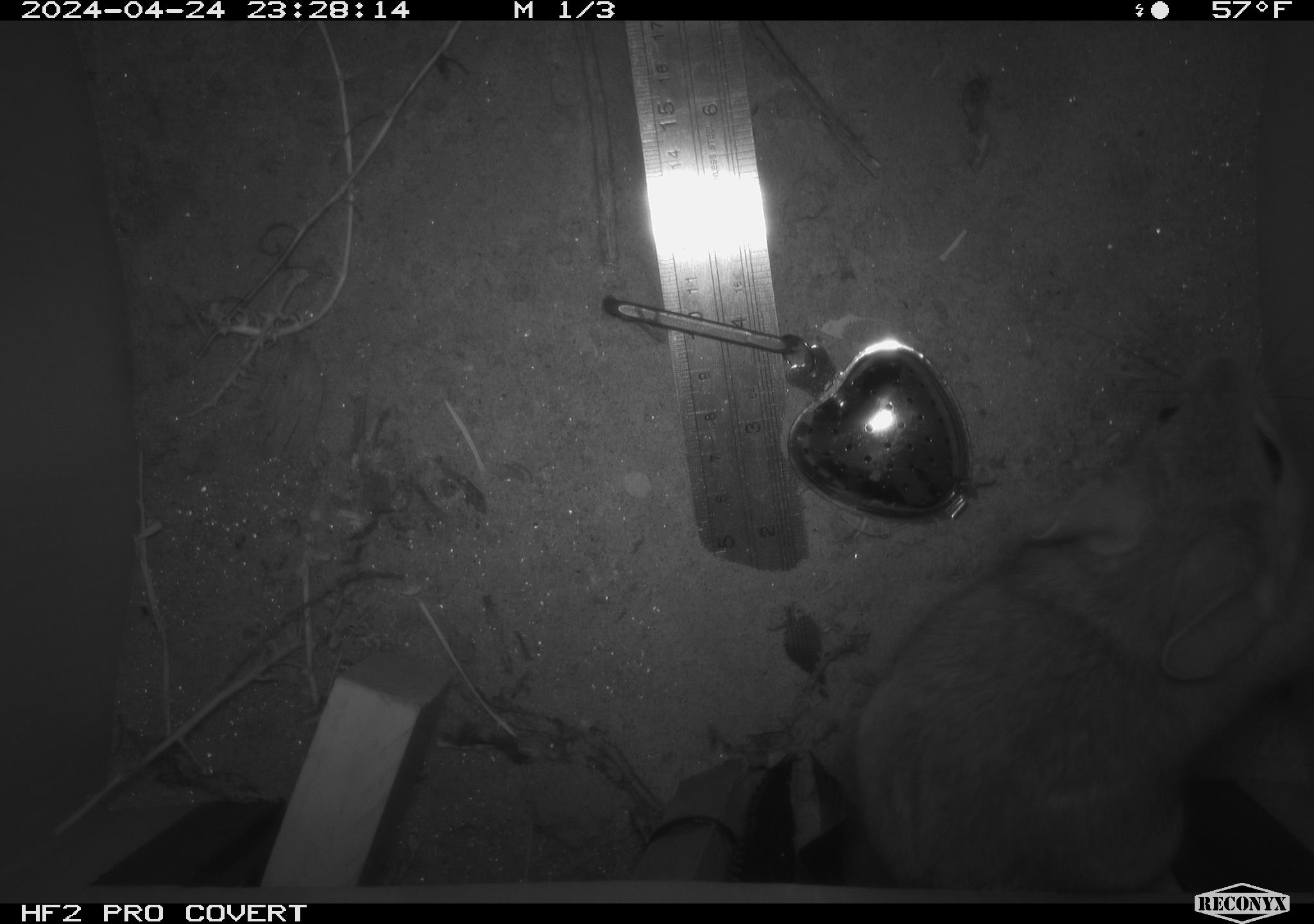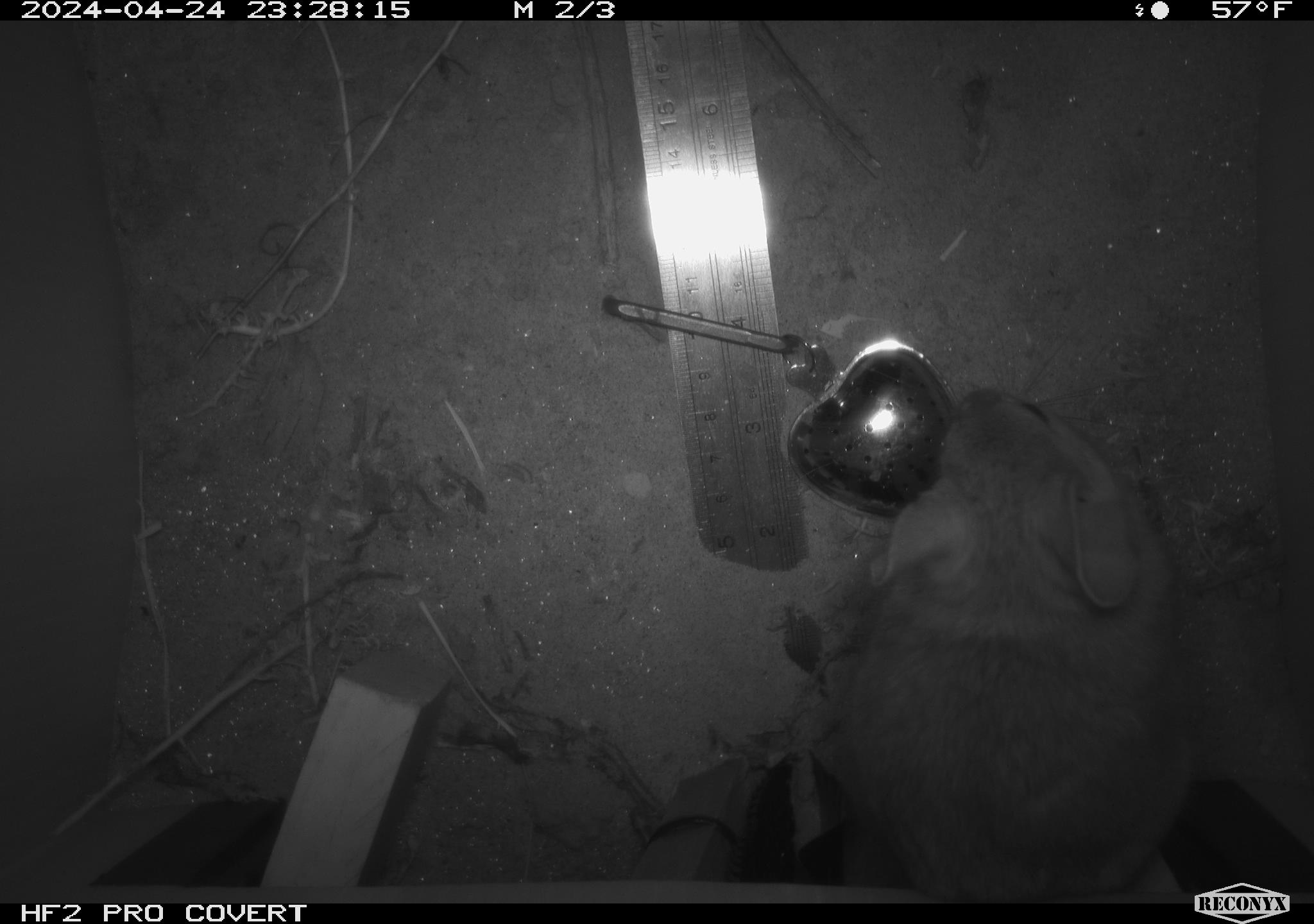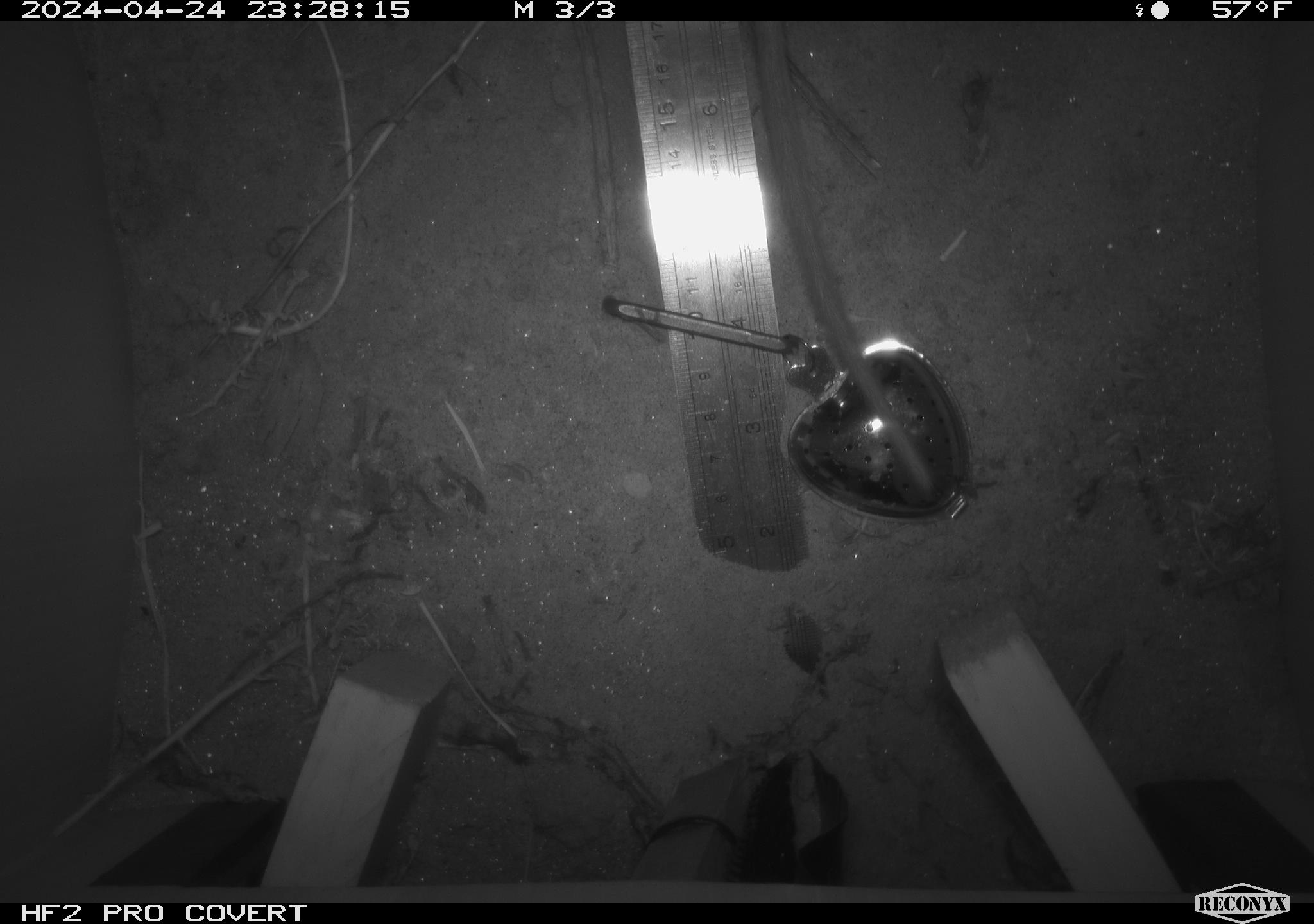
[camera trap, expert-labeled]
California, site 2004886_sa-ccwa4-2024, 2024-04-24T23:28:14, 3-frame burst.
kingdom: Animalia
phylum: Chordata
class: Mammalia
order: Rodentia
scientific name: Rodentia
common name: woodrat or rat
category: woodrat or rat species